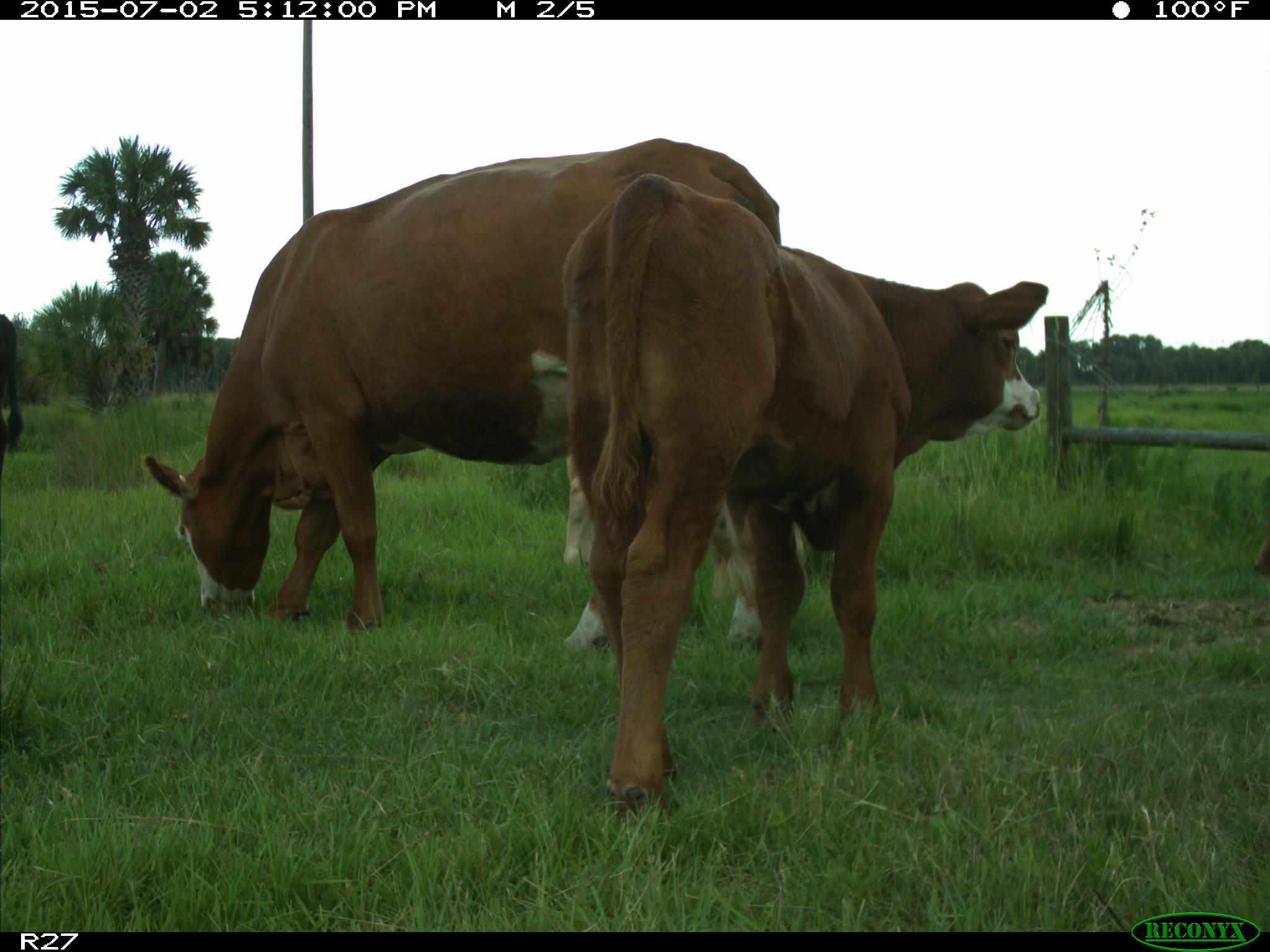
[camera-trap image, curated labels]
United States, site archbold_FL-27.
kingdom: Animalia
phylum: Chordata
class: Mammalia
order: Artiodactyla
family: Bovidae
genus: Bos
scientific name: Bos taurus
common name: domestic cow